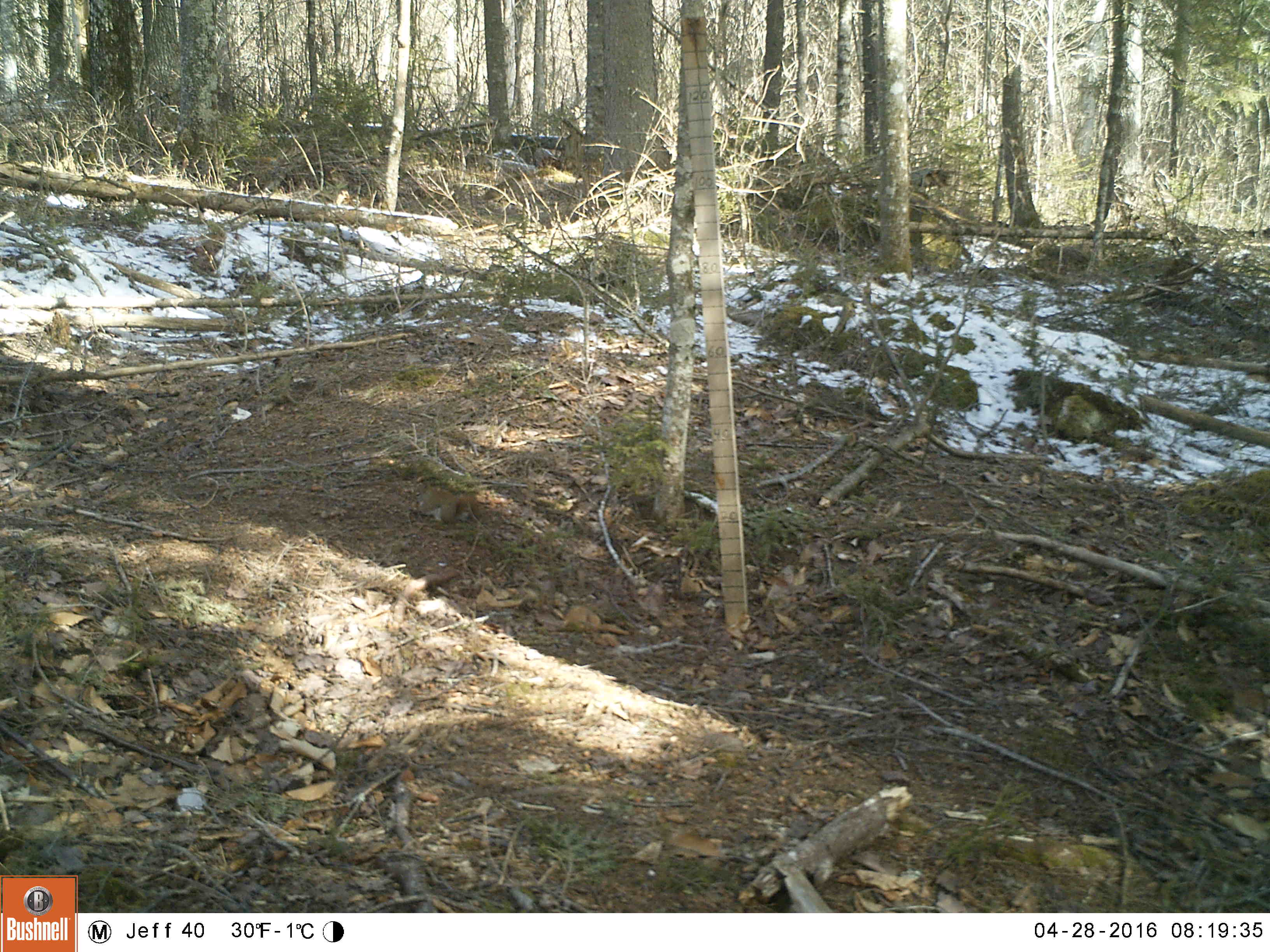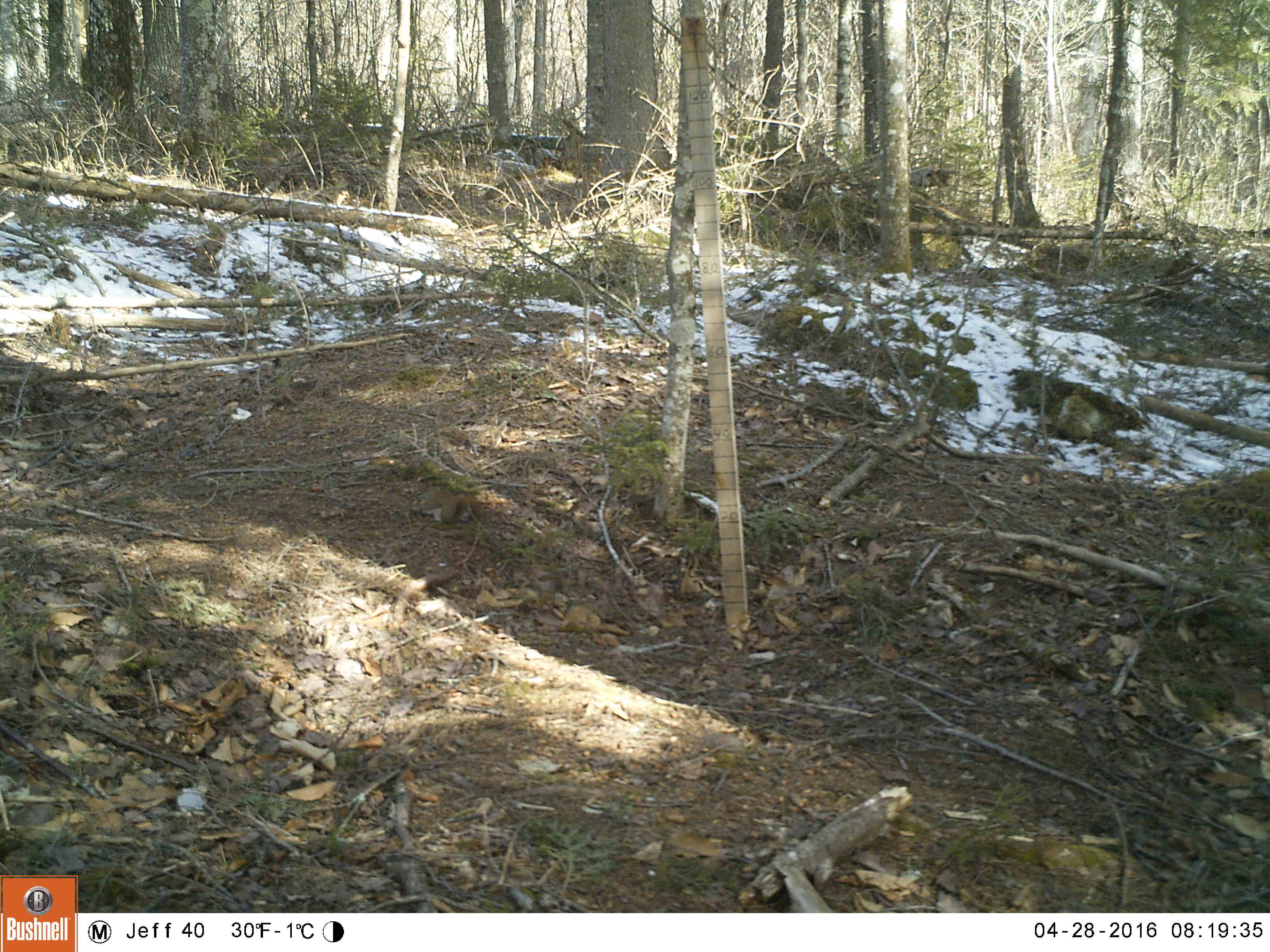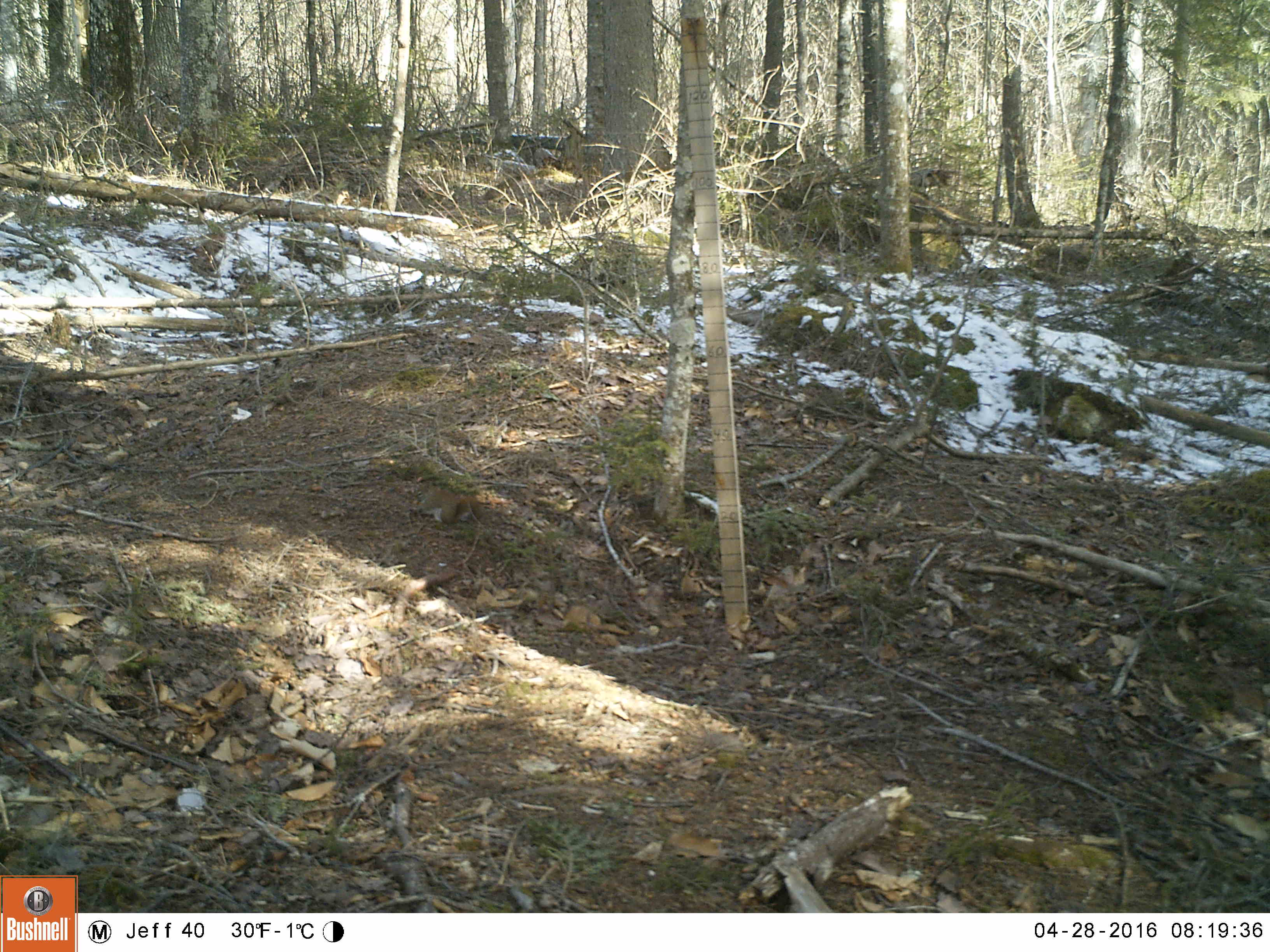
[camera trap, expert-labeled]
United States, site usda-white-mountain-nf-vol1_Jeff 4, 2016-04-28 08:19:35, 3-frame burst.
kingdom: Animalia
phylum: Chordata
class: Mammalia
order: Rodentia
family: Sciuridae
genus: Tamiasciurus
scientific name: Tamiasciurus hudsonicus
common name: red squirrel